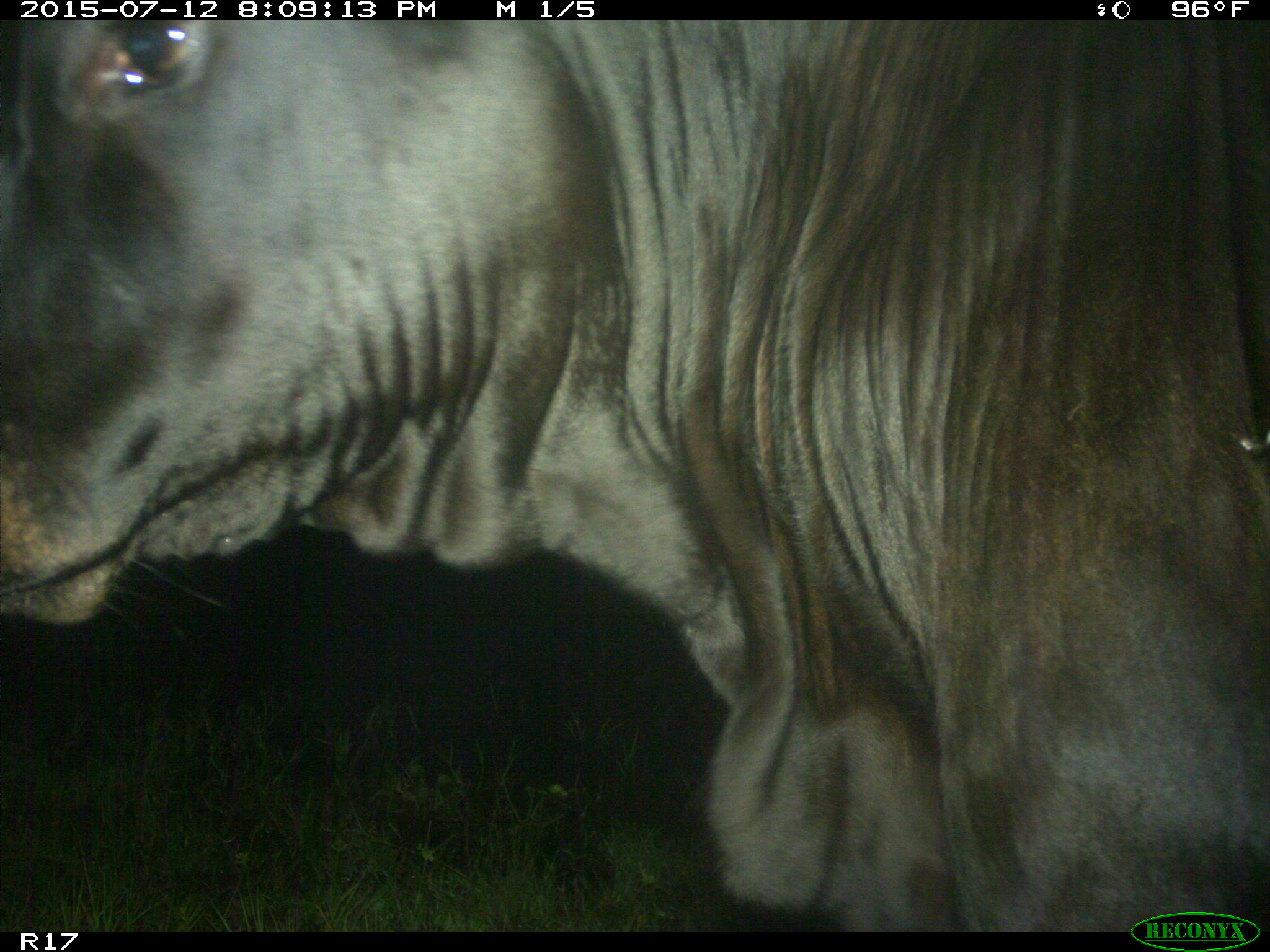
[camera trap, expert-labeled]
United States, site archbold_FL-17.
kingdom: Animalia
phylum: Chordata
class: Mammalia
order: Artiodactyla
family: Bovidae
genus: Bos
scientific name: Bos taurus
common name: domestic cow